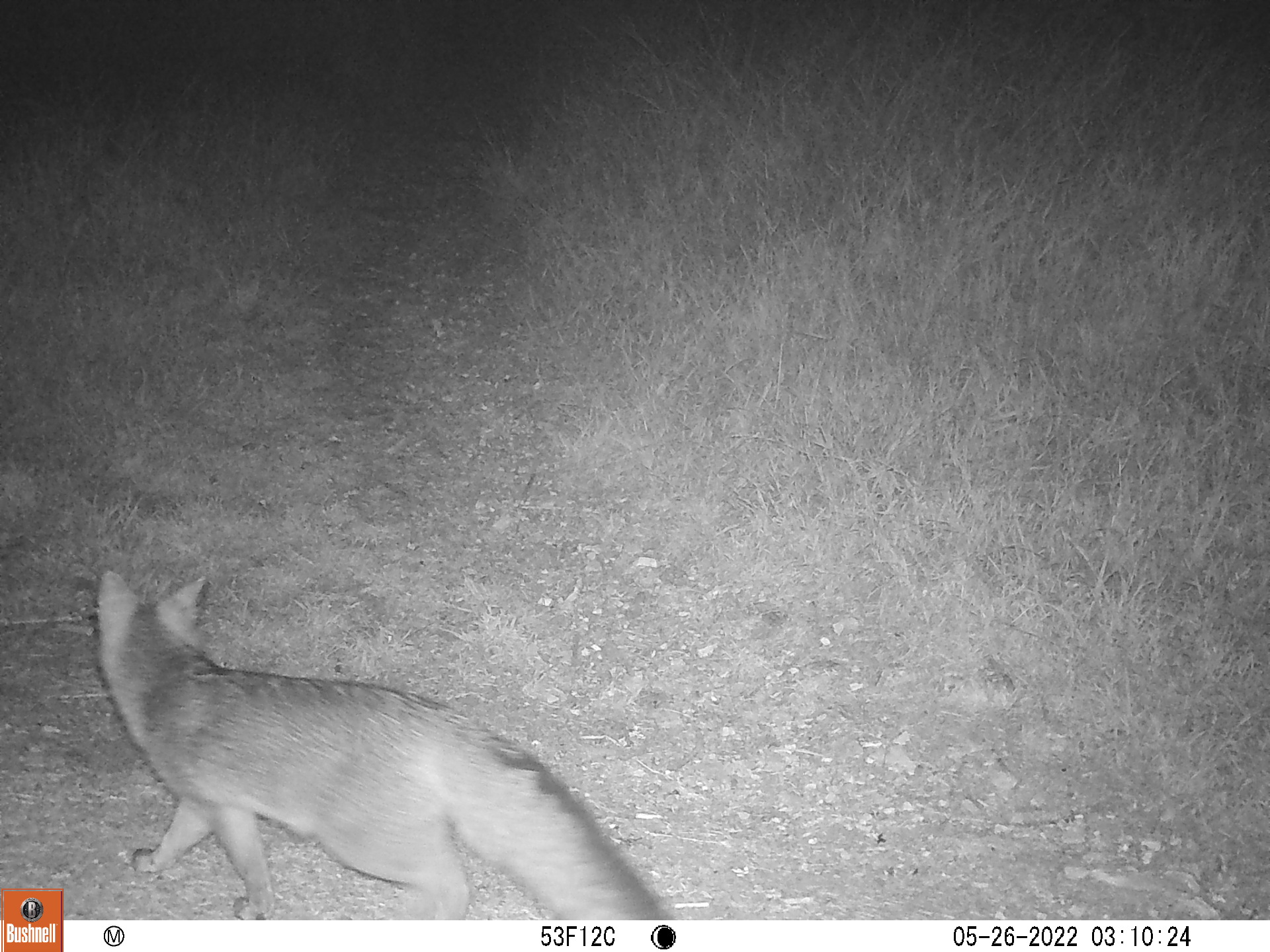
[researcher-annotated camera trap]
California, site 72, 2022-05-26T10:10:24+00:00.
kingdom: Animalia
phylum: Chordata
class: Mammalia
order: Carnivora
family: Canidae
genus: Urocyon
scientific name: Urocyon cinereoargenteus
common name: gray fox